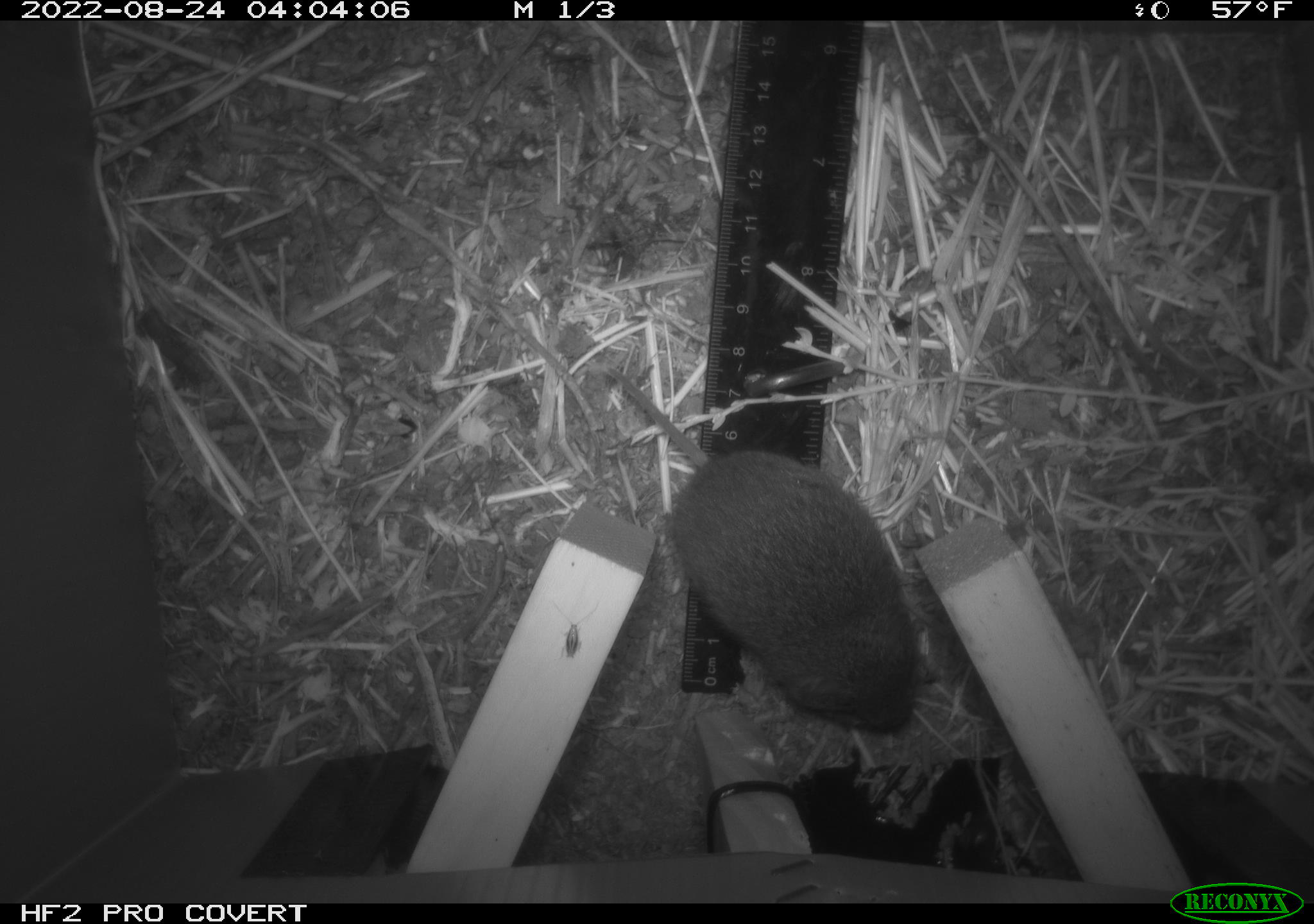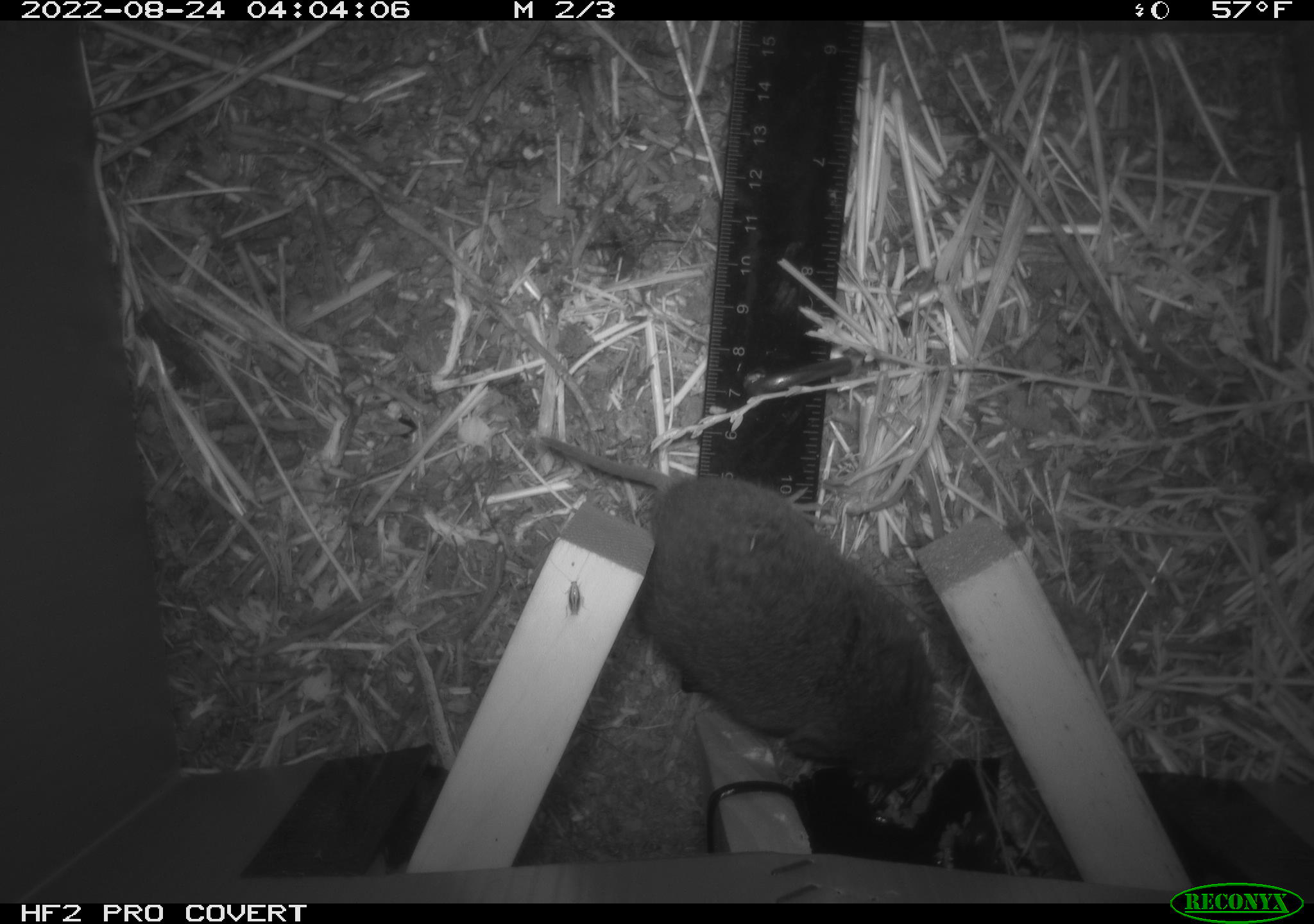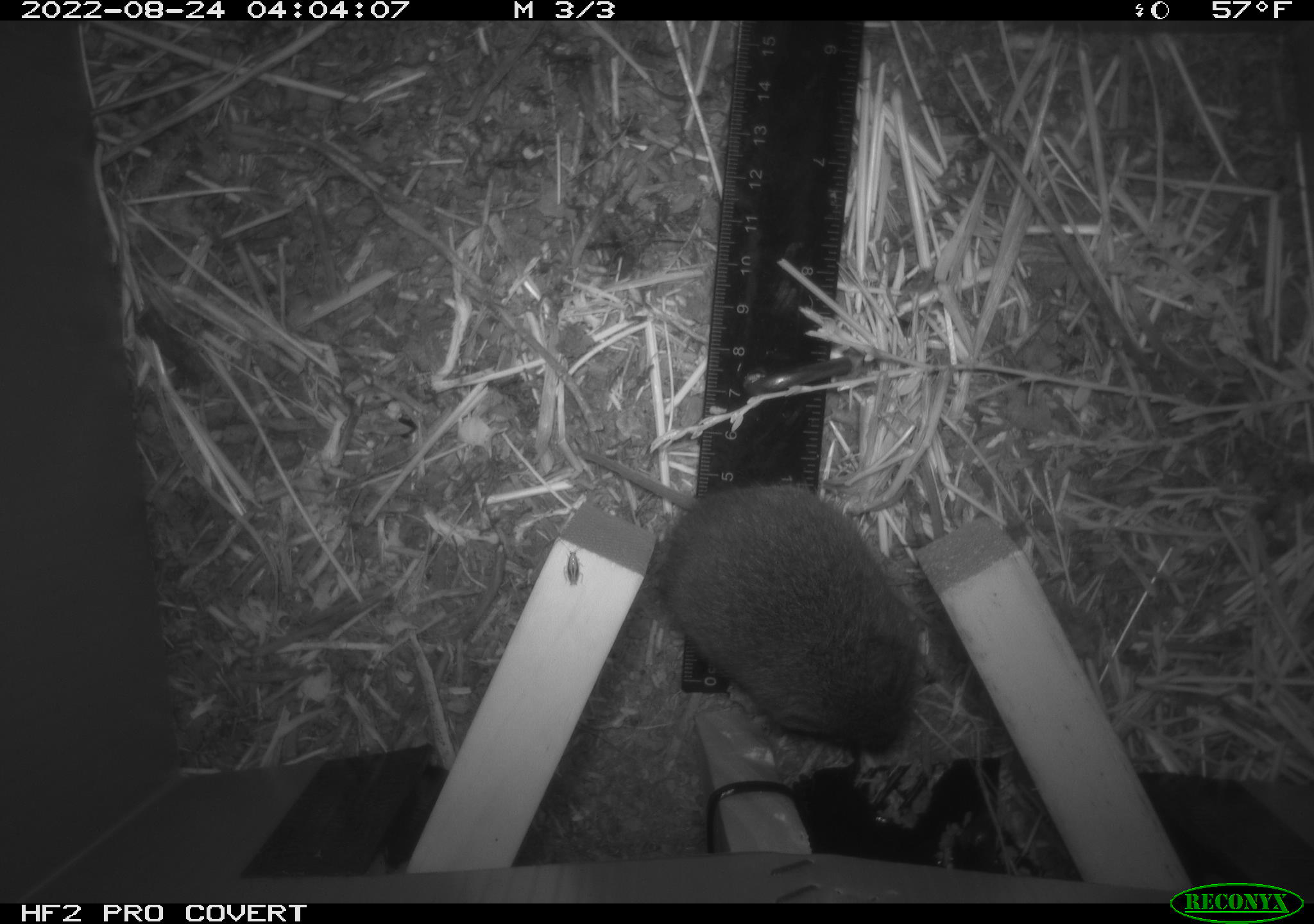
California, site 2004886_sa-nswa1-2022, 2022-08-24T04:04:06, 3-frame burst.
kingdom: Animalia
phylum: Chordata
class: Mammalia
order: Rodentia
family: Cricetidae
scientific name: Cricetidae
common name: hamsters, voles, lemmings, and allies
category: cricetidae family